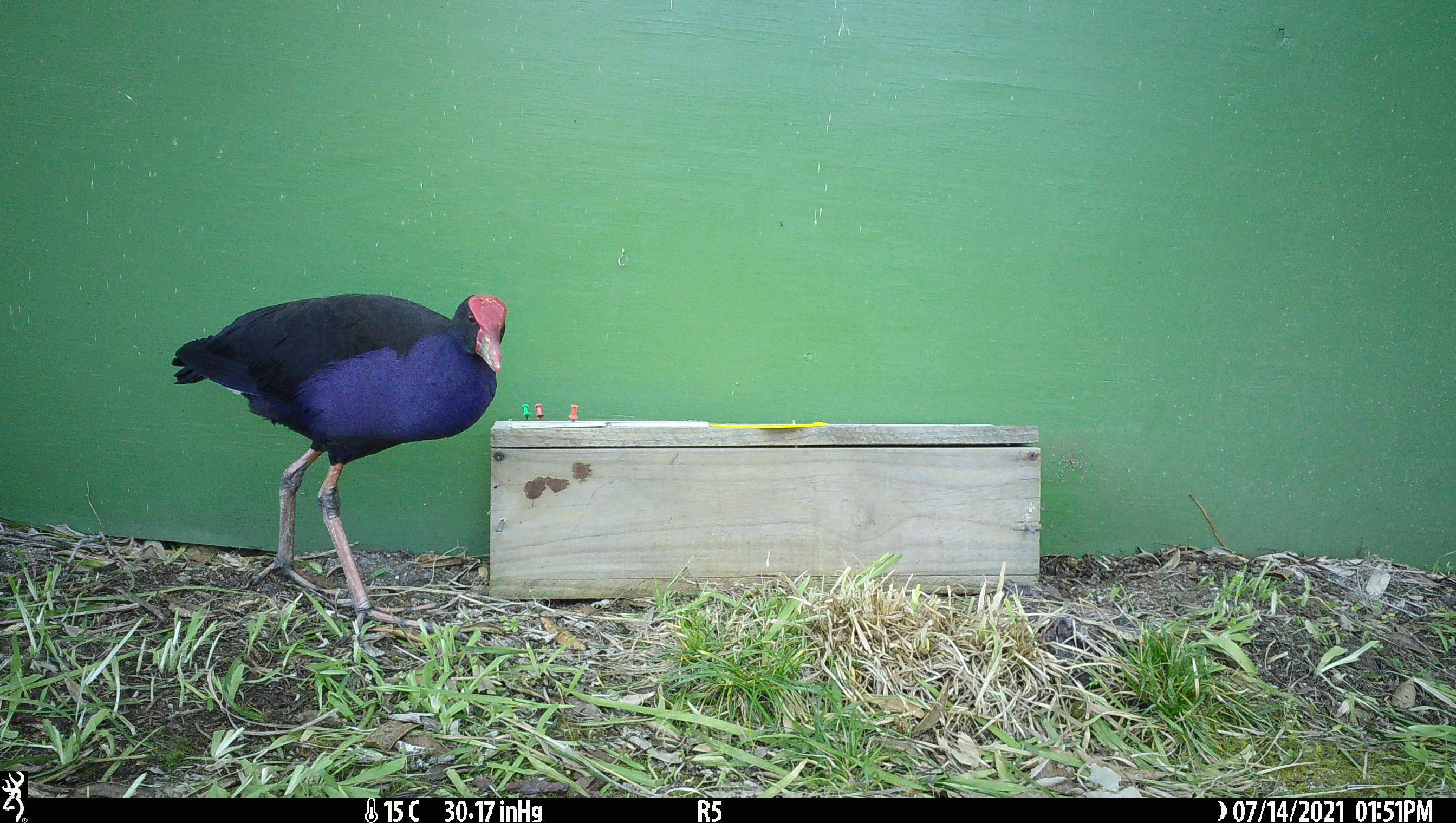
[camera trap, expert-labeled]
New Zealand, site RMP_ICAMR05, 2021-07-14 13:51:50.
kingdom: Animalia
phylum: Chordata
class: Aves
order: Gruiformes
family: Rallidae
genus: Porphyrio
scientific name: Porphyrio melanotus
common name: australasian swamphen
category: pukeko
Pukeko (australasian swamphen) (Porphyrio melanotus).